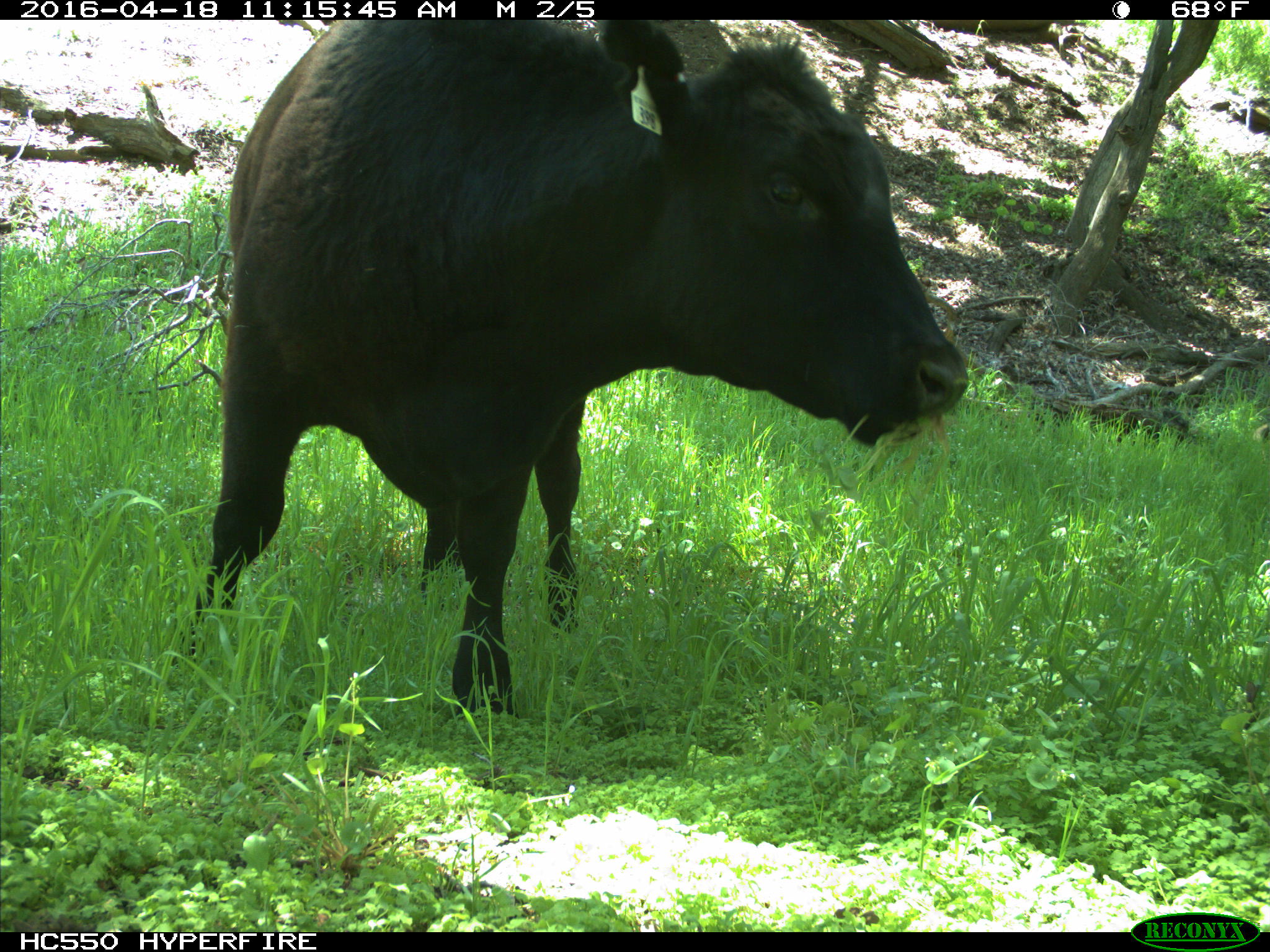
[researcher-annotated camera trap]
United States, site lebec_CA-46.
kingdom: Animalia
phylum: Chordata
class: Mammalia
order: Artiodactyla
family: Bovidae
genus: Bos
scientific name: Bos taurus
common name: domestic cow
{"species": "Bos taurus (domestic cow)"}